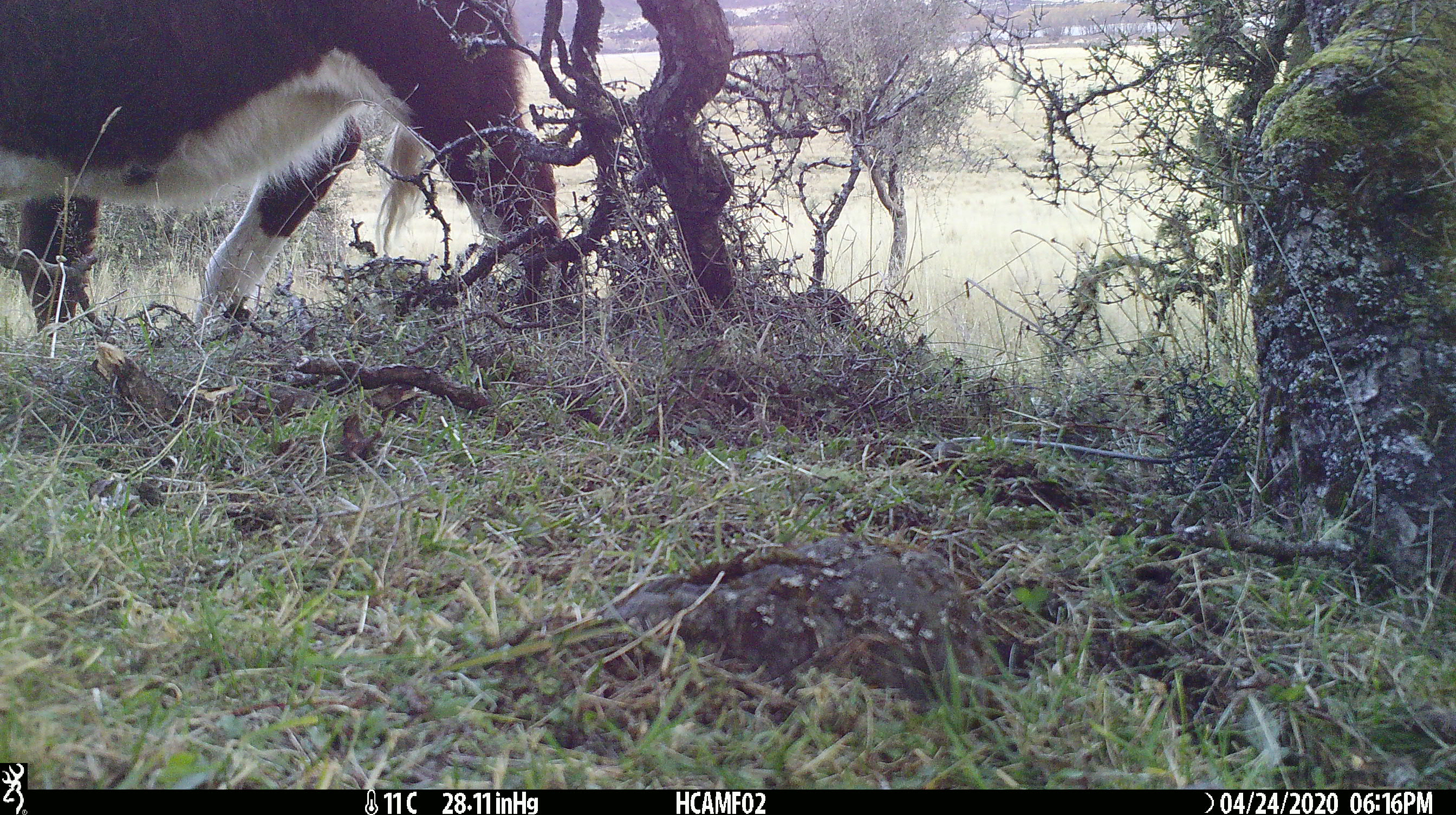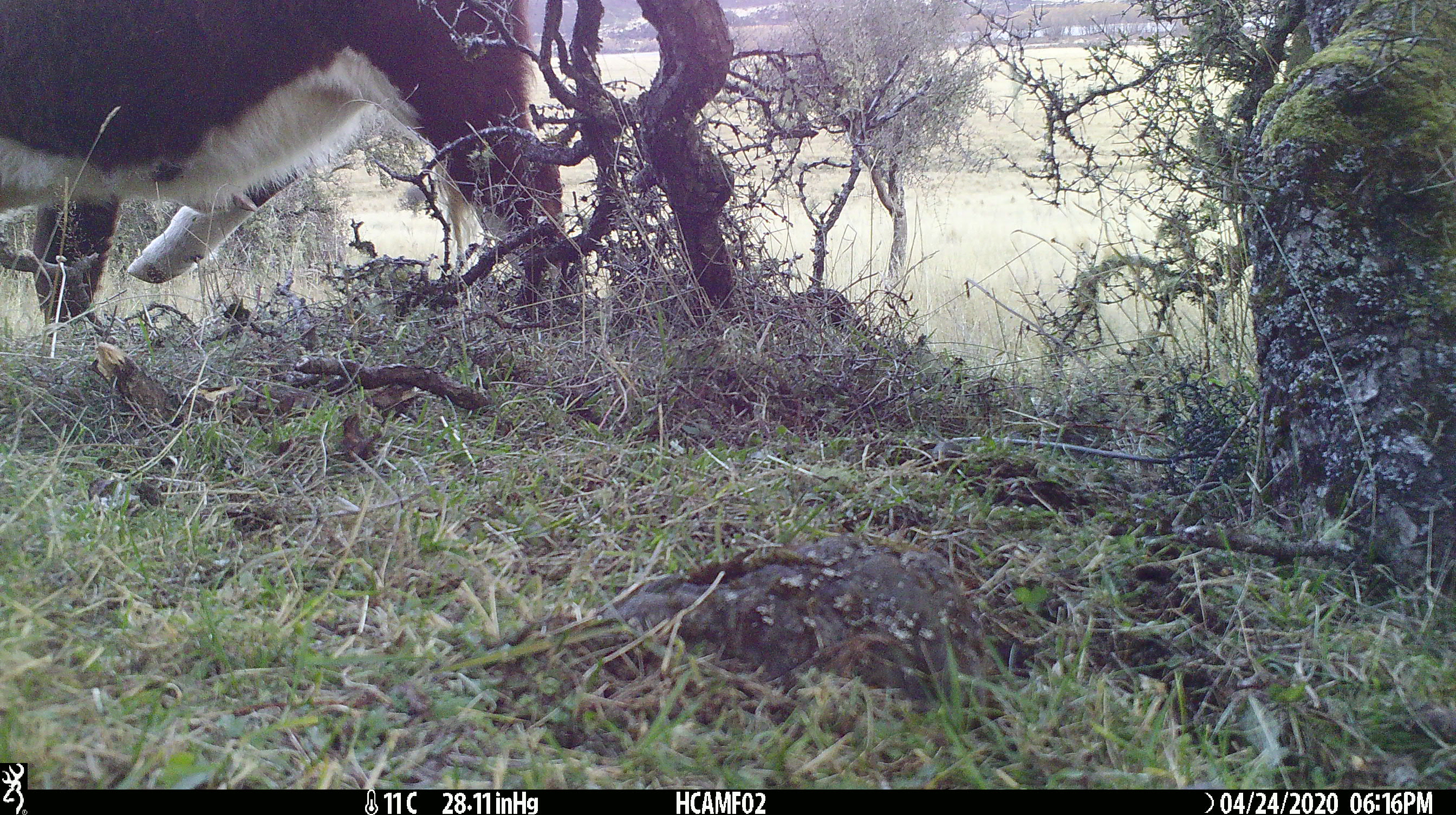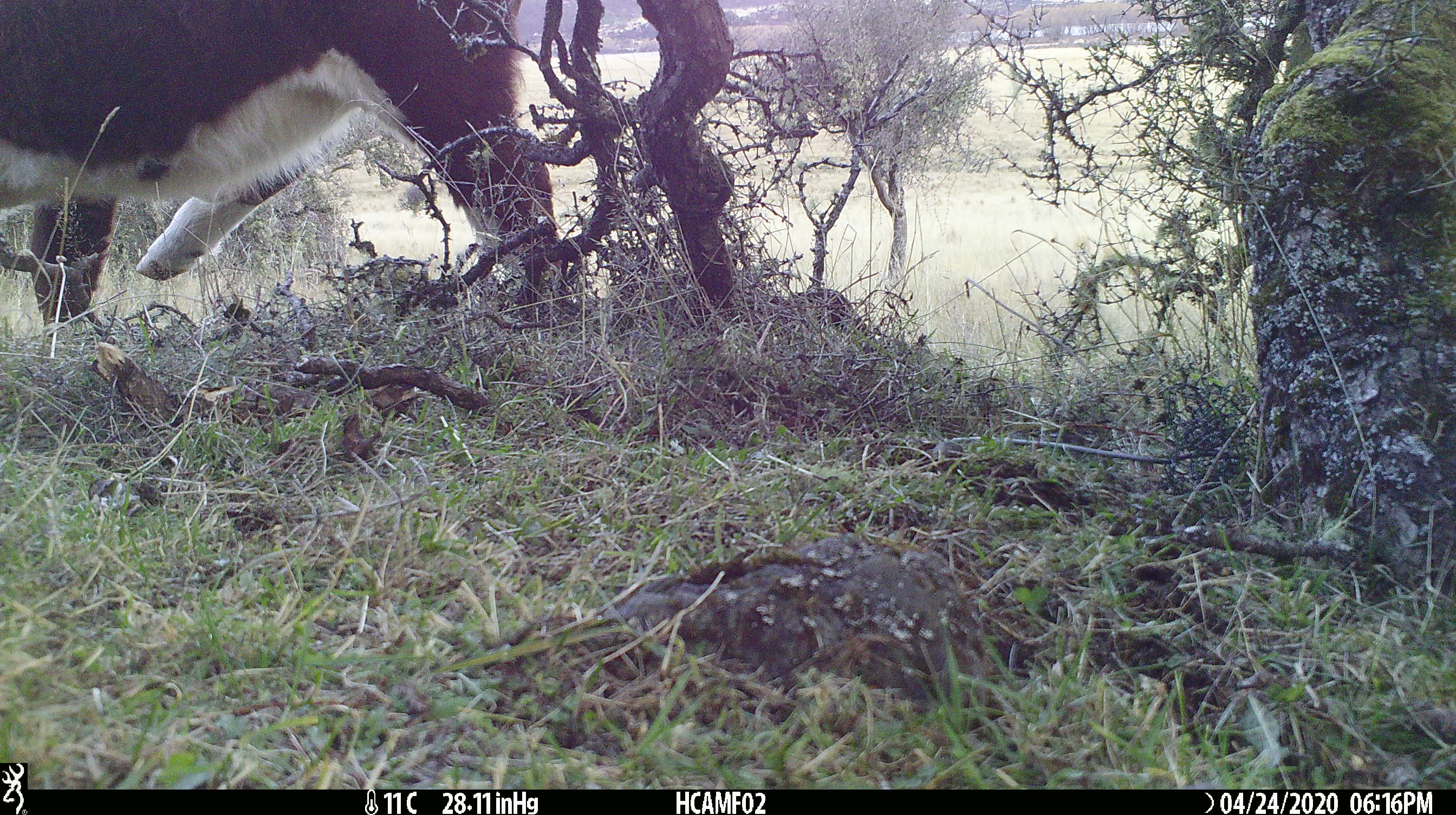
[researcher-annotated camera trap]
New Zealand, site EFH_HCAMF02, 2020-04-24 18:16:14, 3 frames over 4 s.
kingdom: Animalia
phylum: Chordata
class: Mammalia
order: Artiodactyla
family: Bovidae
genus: Bos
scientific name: Bos taurus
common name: domestic cow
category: cow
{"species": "cow (domestic cow) (Bos taurus)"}